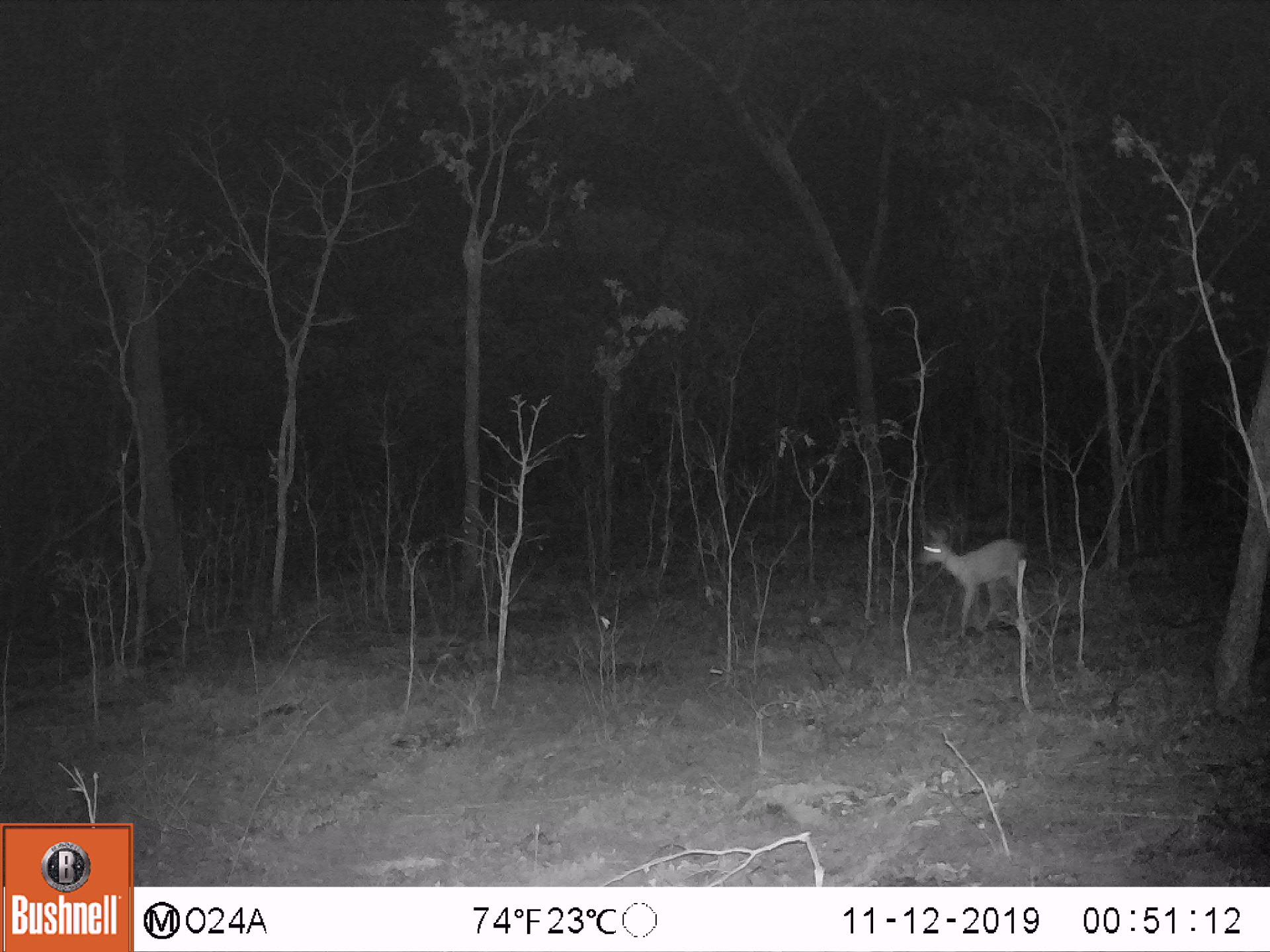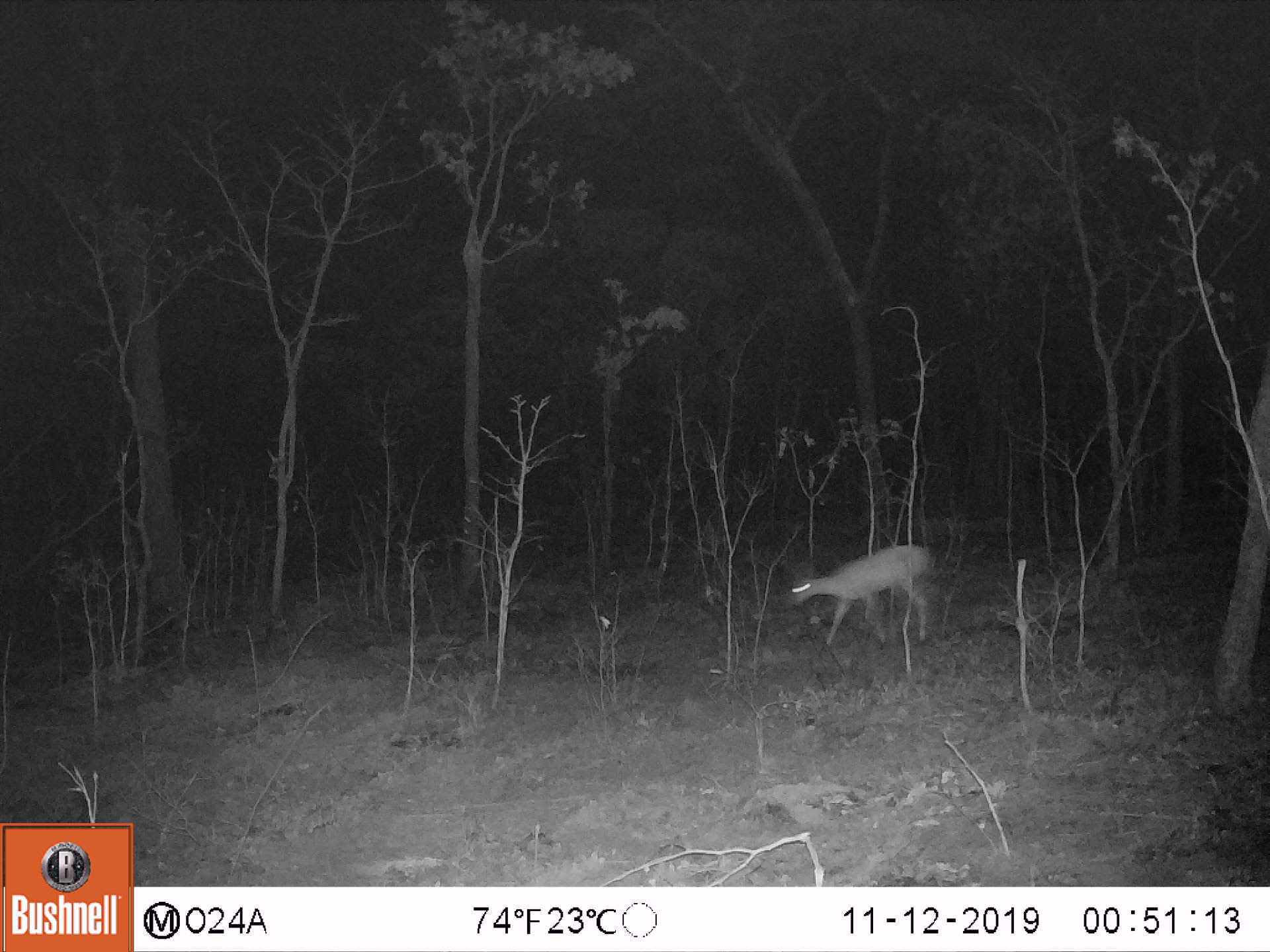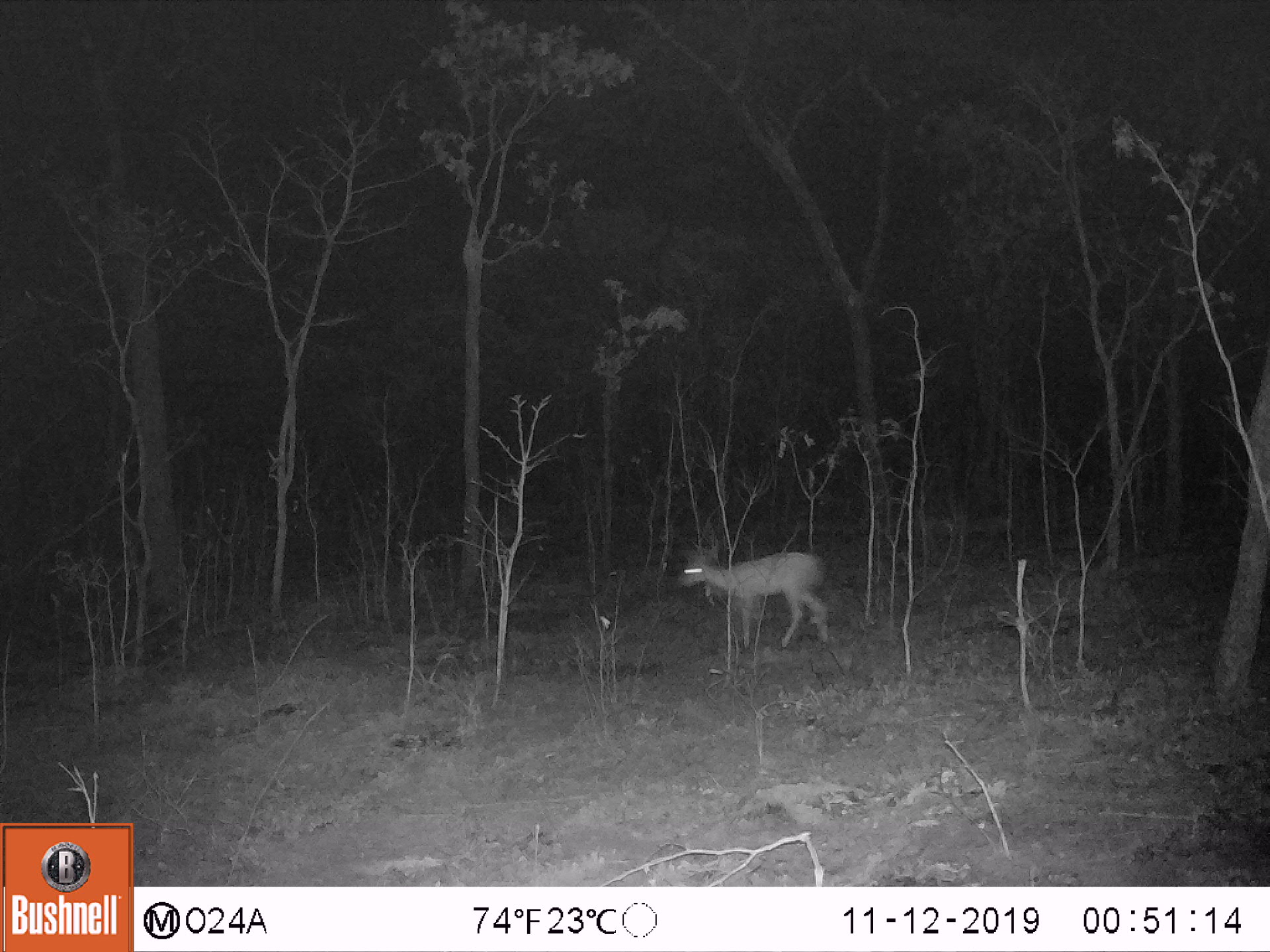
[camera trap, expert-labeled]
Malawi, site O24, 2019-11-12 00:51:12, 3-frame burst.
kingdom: Animalia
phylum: Chordata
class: Mammalia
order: Artiodactyla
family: Bovidae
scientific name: Antilopinae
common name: small antelope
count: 1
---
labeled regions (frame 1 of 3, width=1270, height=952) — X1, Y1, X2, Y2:
small antelope: 911, 519, 1031, 635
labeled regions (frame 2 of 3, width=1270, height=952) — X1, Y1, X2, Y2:
small antelope: 785, 544, 938, 650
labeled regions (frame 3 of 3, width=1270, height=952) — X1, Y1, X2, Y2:
small antelope: 670, 533, 839, 660